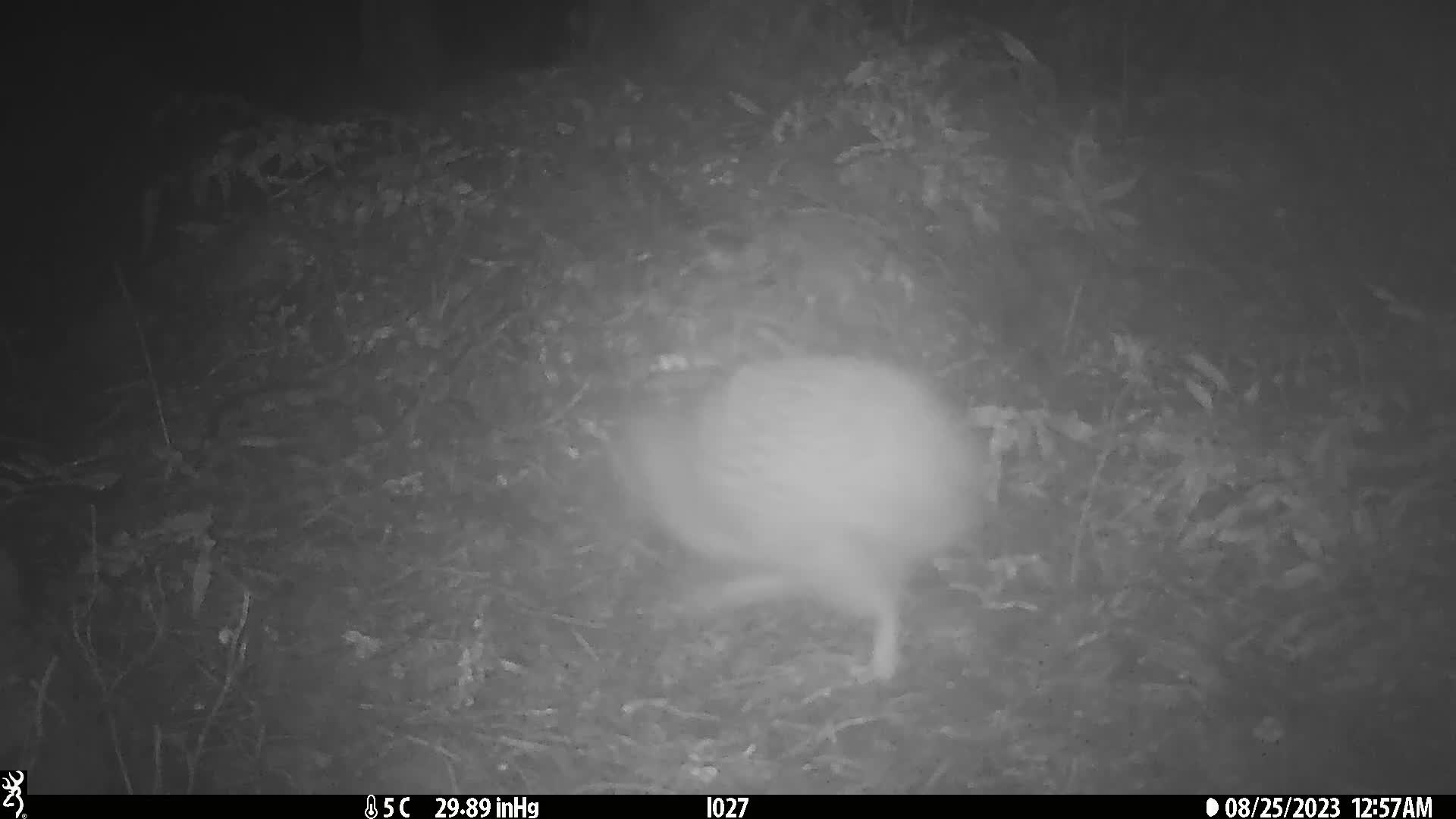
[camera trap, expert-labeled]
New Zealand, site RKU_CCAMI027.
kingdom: Animalia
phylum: Chordata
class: Aves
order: Apterygiformes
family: Apterygidae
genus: Apteryx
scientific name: Apteryx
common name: kiwi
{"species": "kiwi (Apteryx)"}